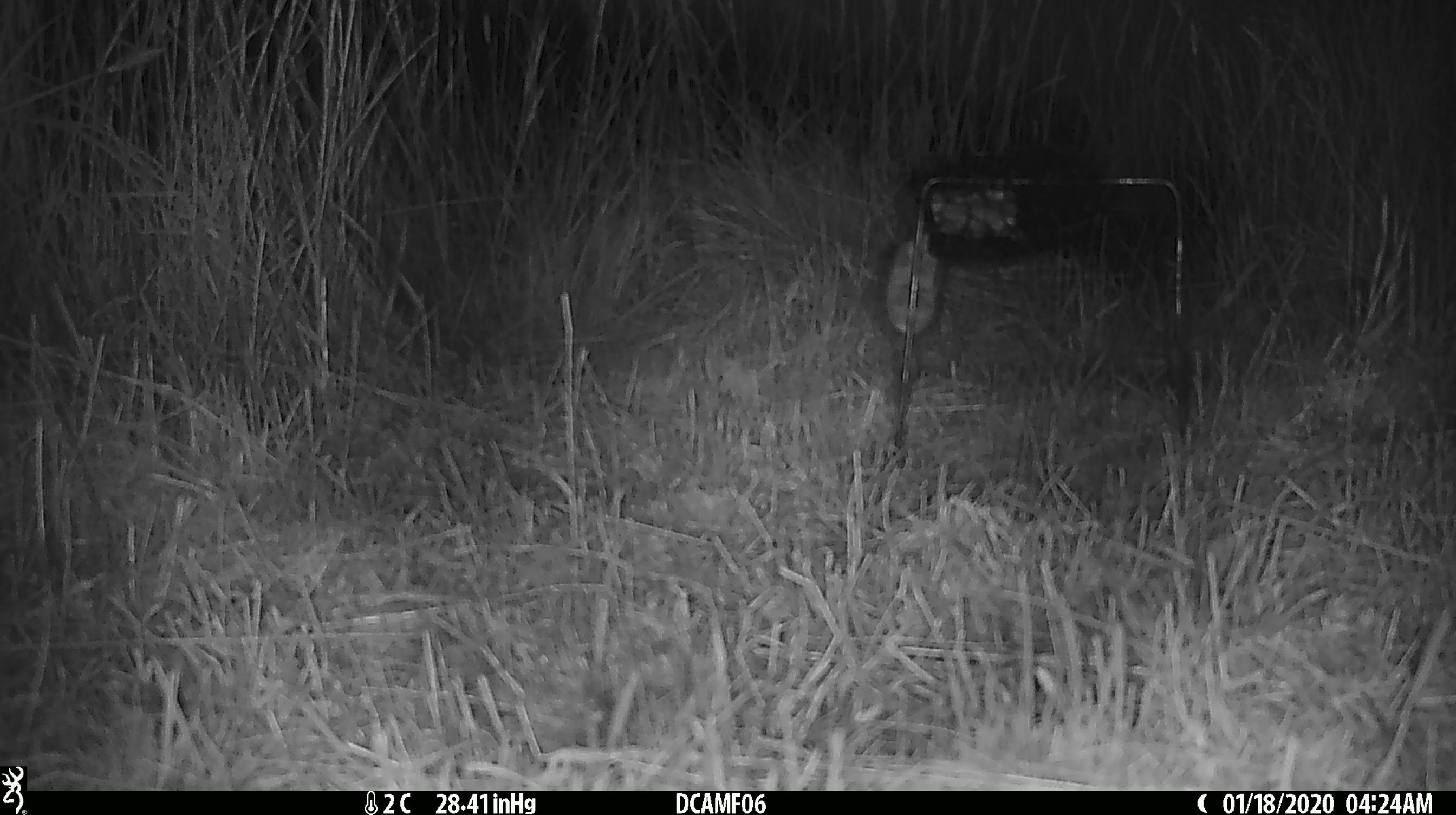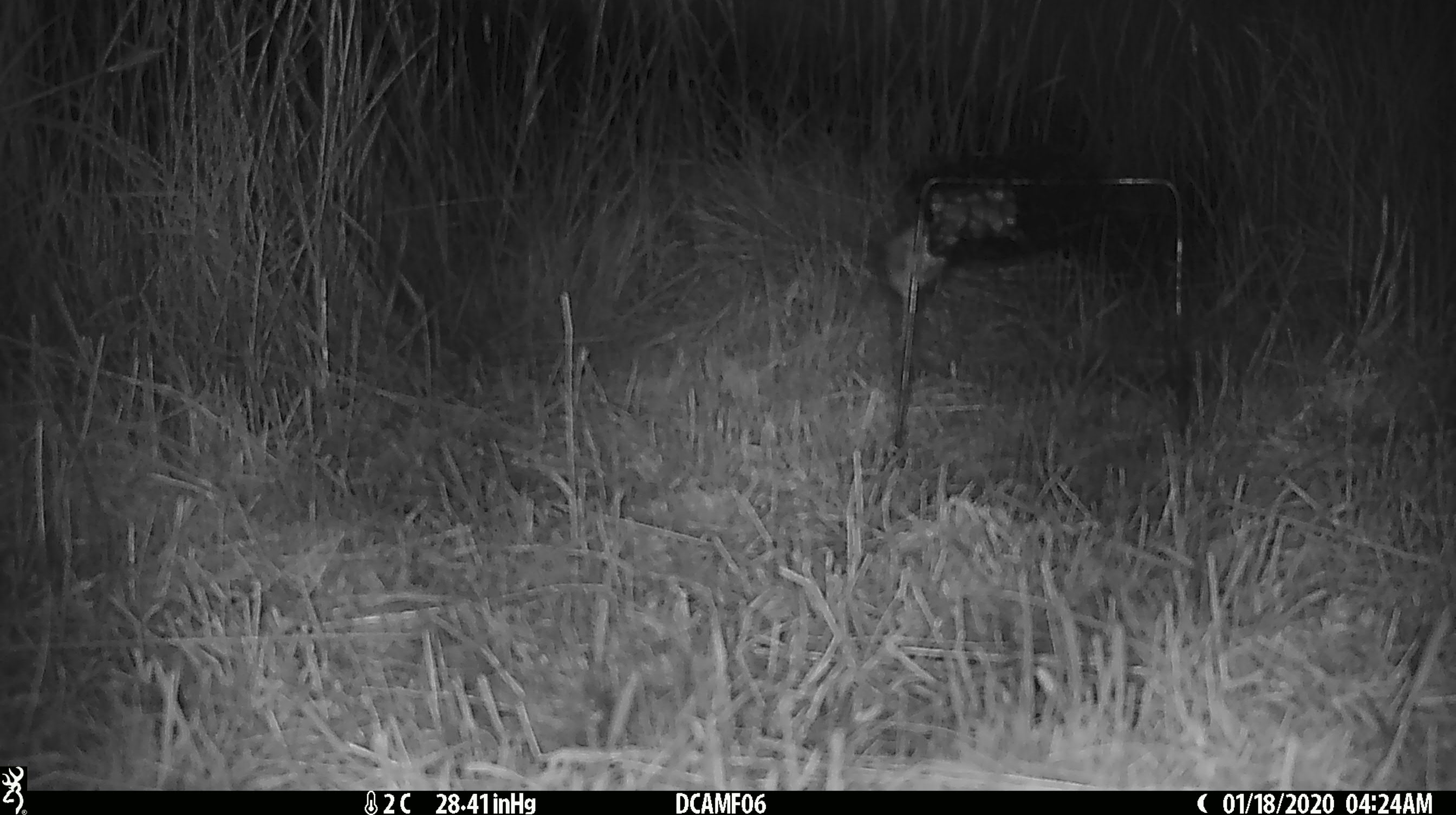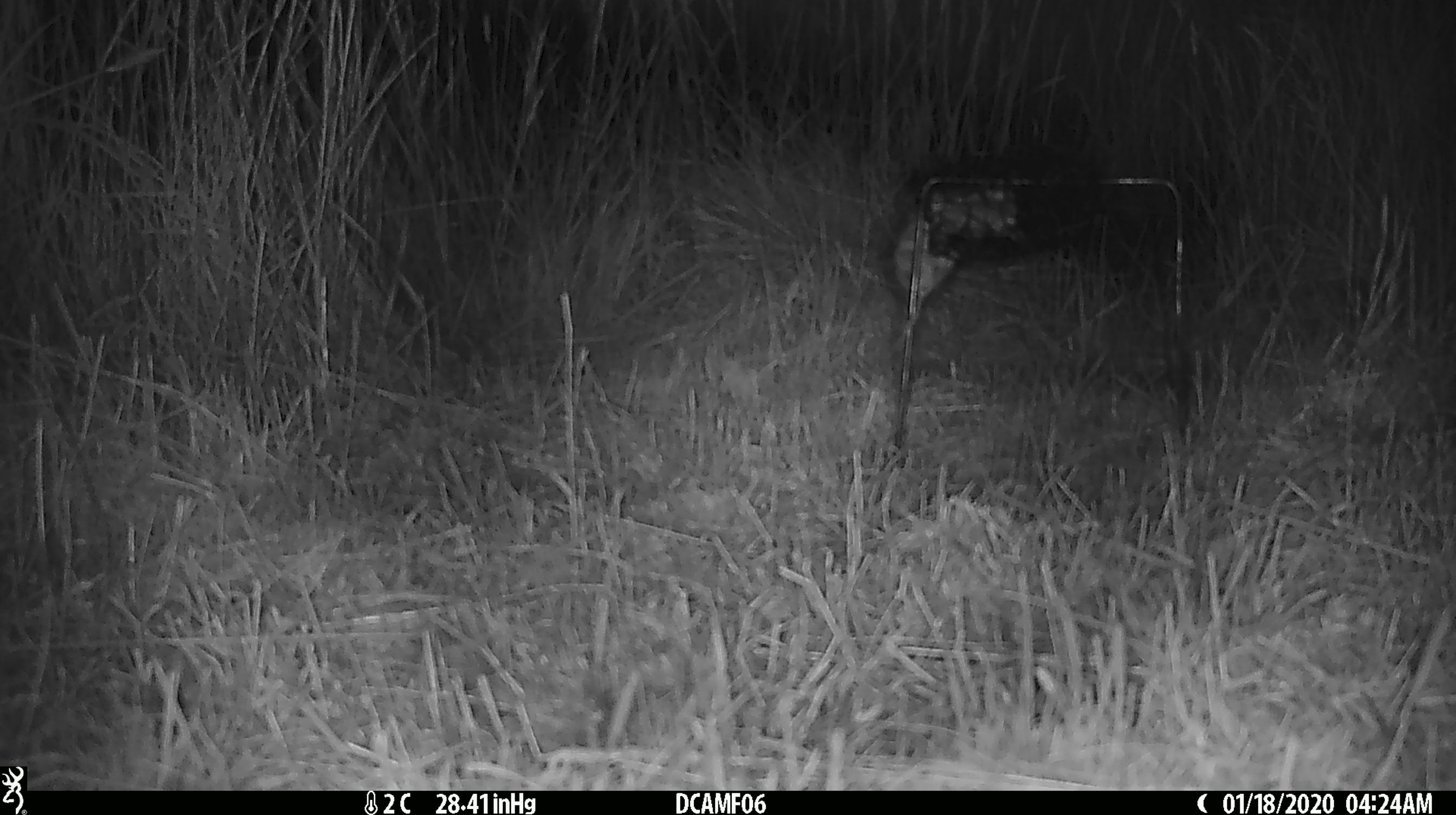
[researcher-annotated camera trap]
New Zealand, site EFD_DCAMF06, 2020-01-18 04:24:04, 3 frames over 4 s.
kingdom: Animalia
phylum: Chordata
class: Mammalia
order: Rodentia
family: Muridae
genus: Mus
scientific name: Mus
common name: mouse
Mouse (Mus).